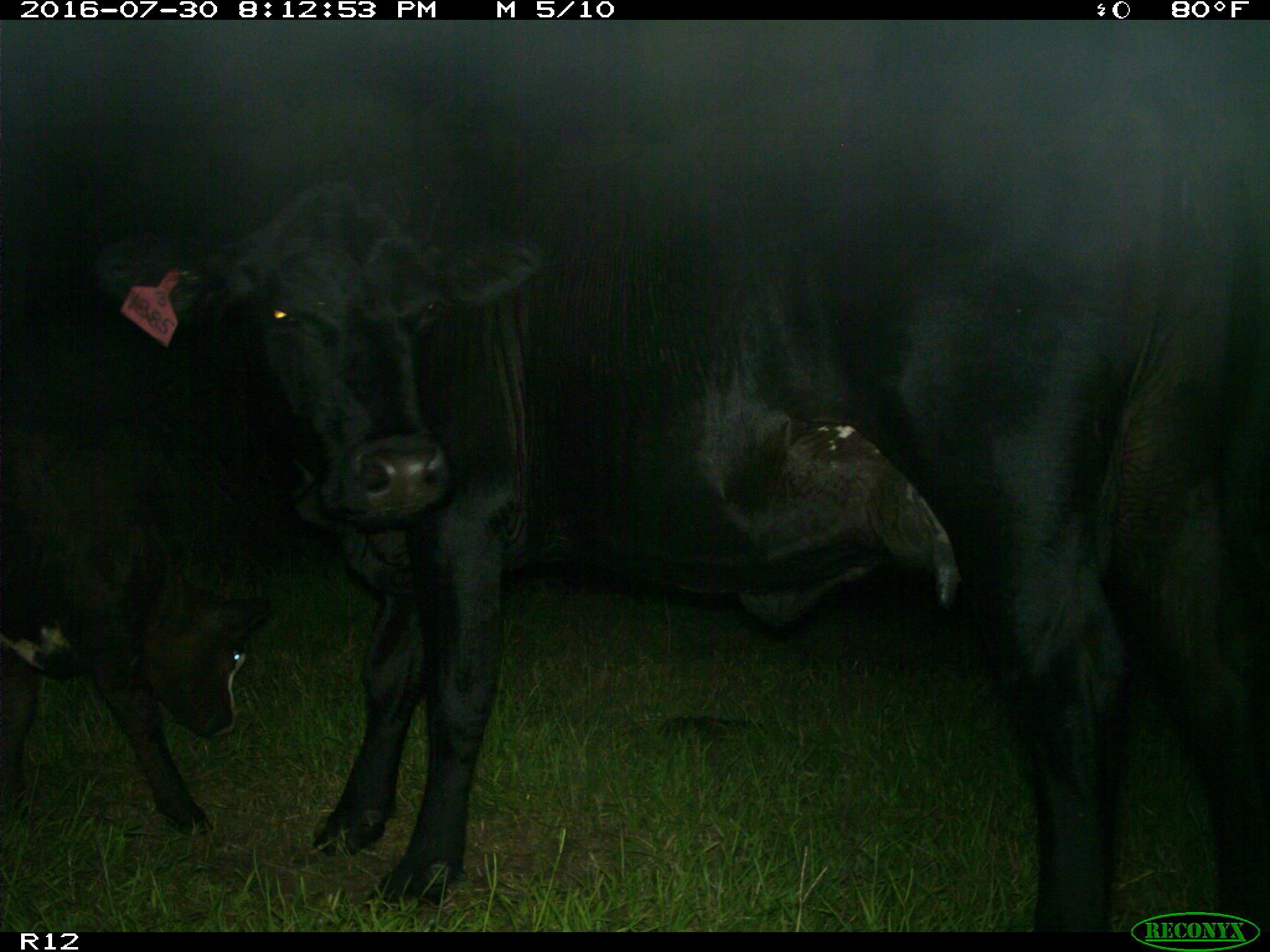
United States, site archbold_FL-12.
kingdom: Animalia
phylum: Chordata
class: Mammalia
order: Artiodactyla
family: Bovidae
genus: Bos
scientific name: Bos taurus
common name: domestic cow